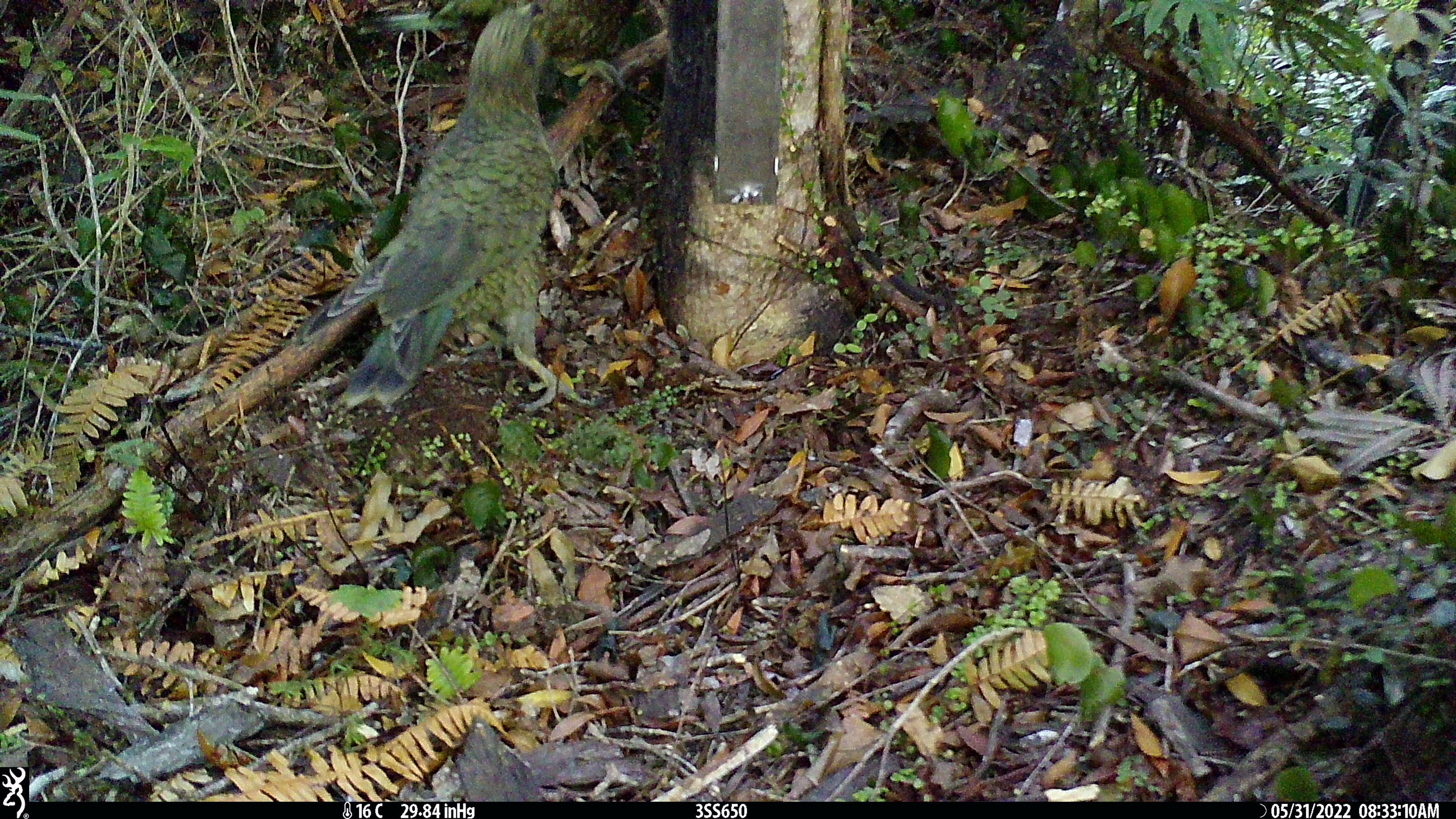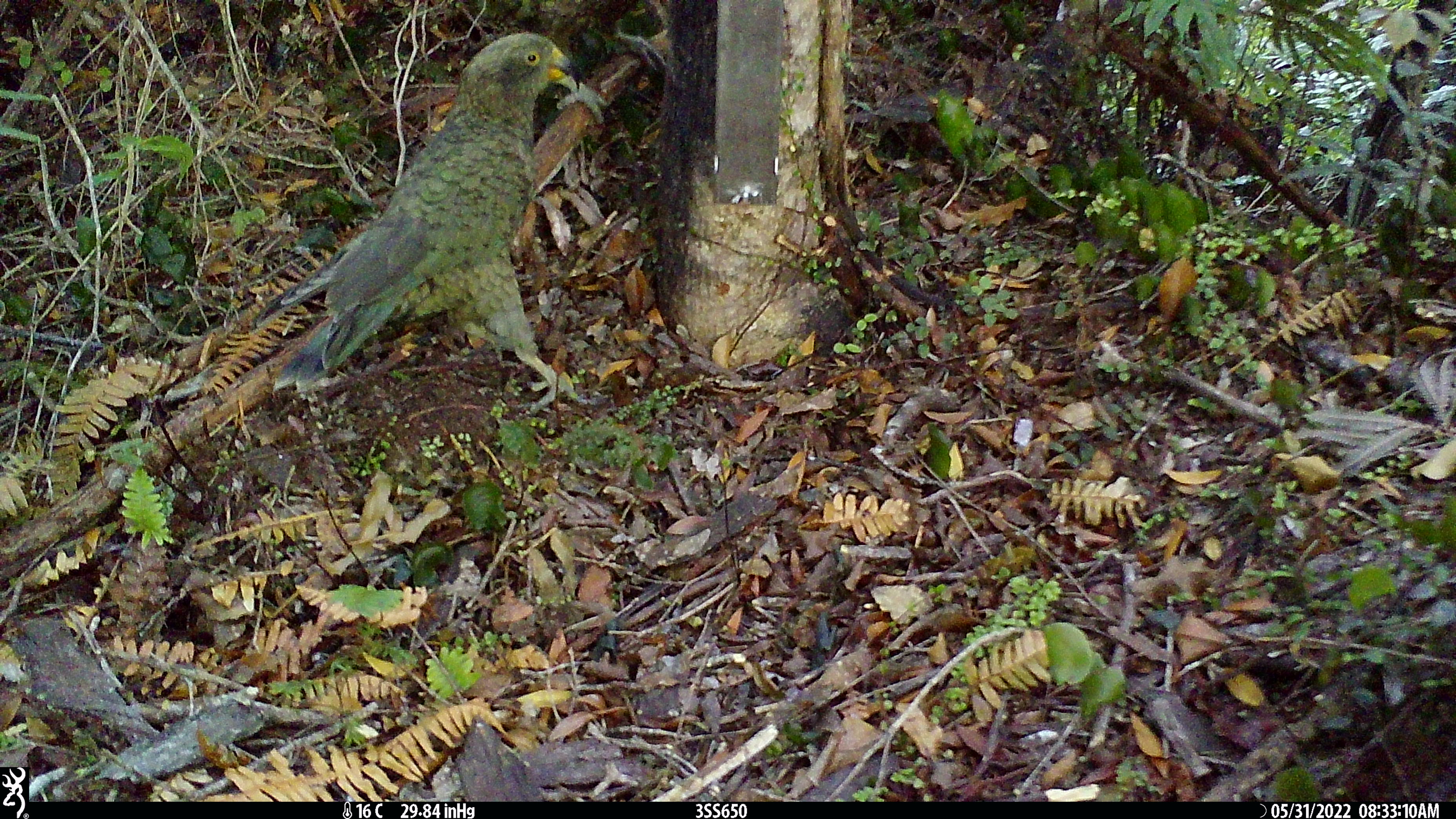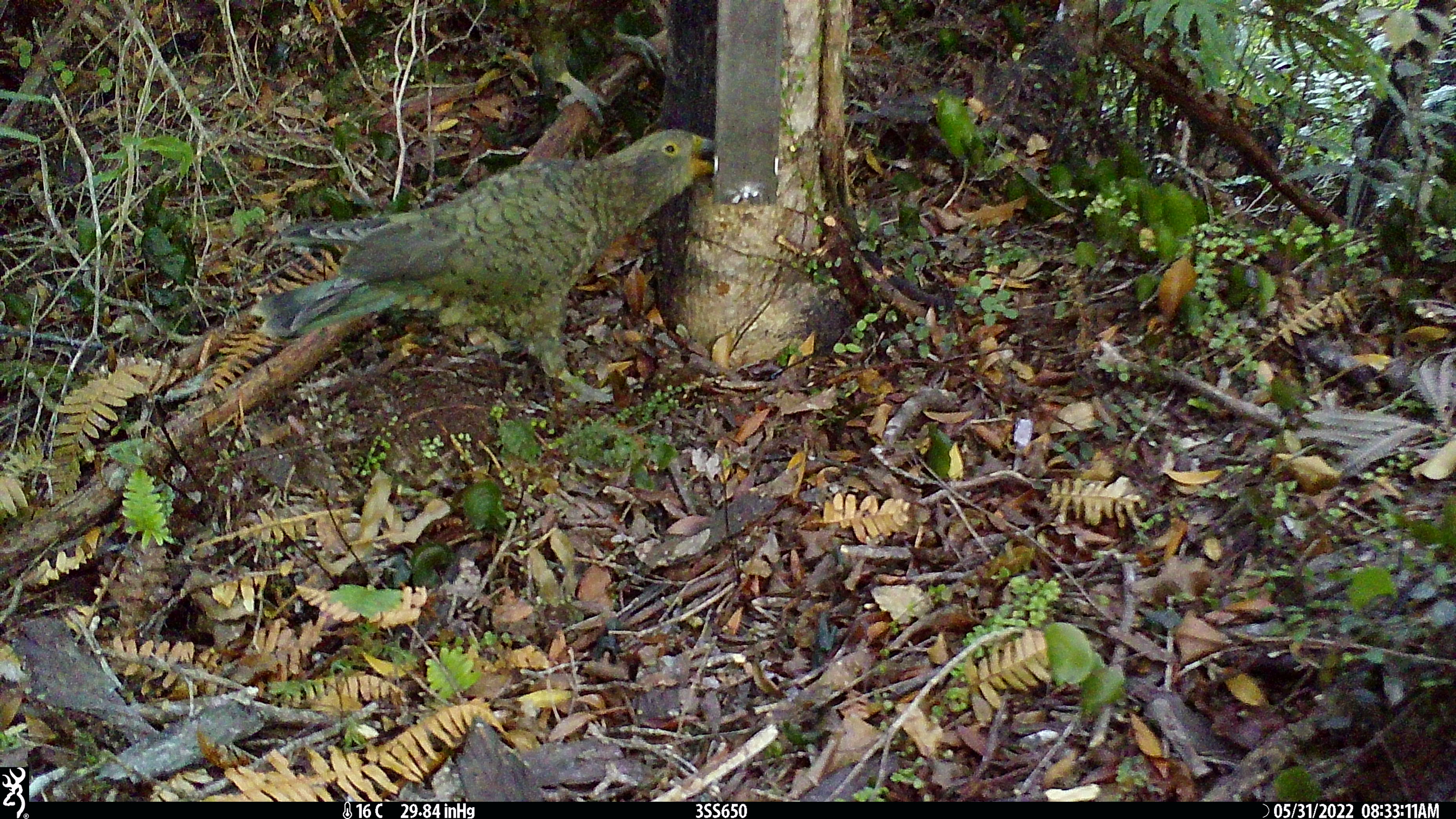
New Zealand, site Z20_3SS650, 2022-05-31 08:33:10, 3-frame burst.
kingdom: Animalia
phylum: Chordata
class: Aves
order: Psittaciformes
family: Strigopidae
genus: Nestor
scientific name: Nestor notabilis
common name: kea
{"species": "kea (Nestor notabilis)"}